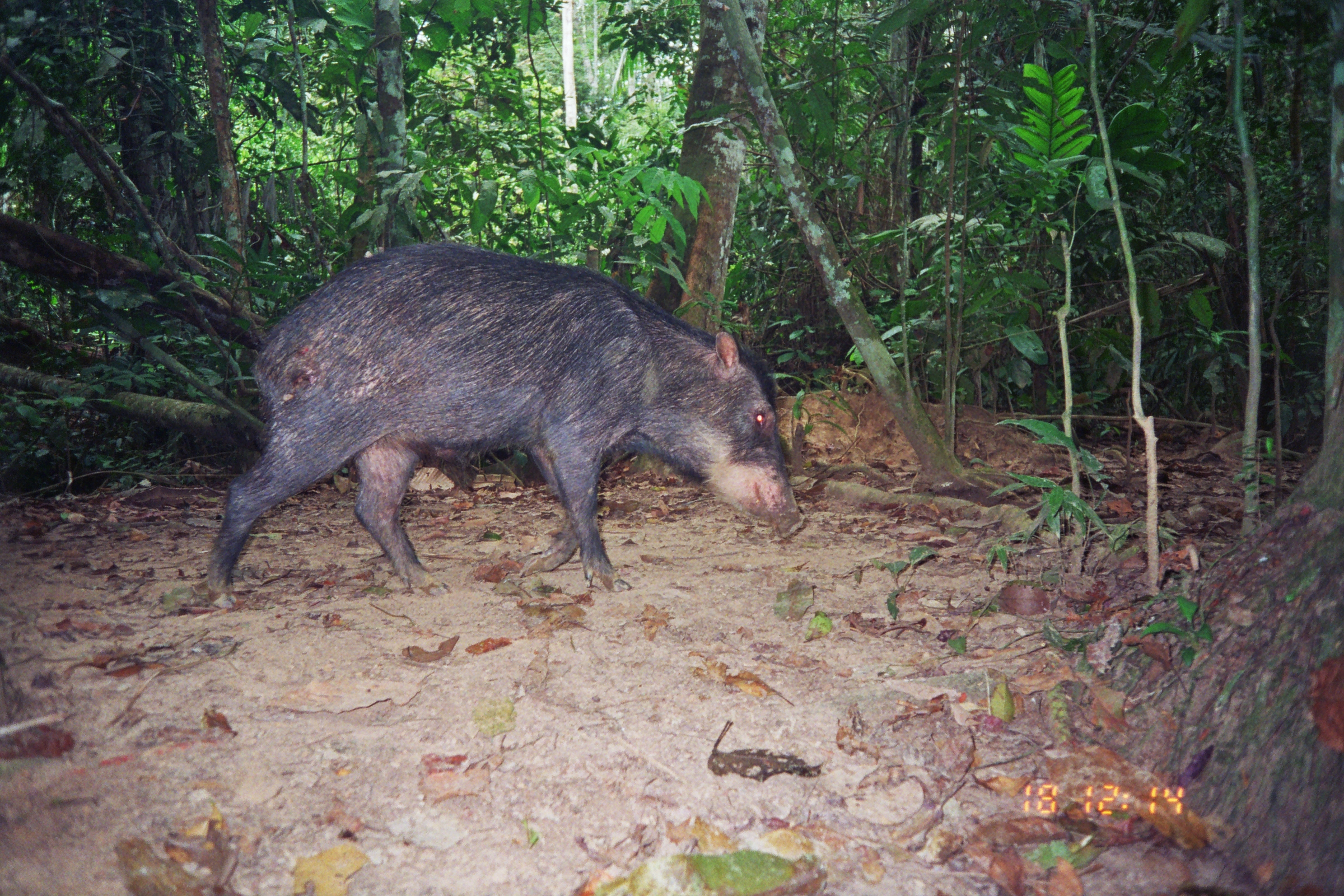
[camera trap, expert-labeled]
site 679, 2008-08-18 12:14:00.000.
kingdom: Animalia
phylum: Chordata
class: Mammalia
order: Artiodactyla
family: Tayassuidae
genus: Tayassu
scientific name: Tayassu pecari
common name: white-lipped peccary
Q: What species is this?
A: Tayassu pecari (white-lipped peccary).